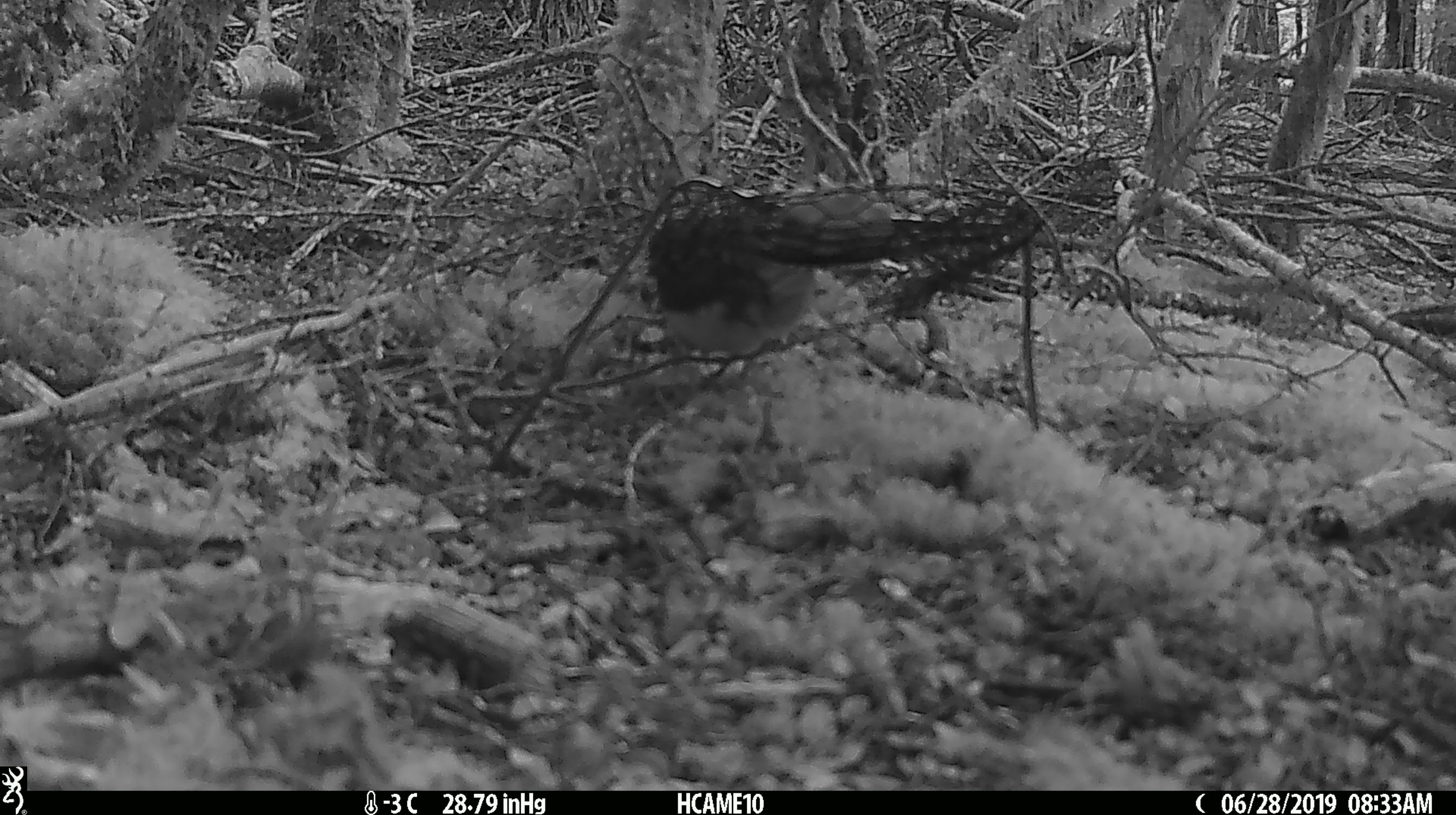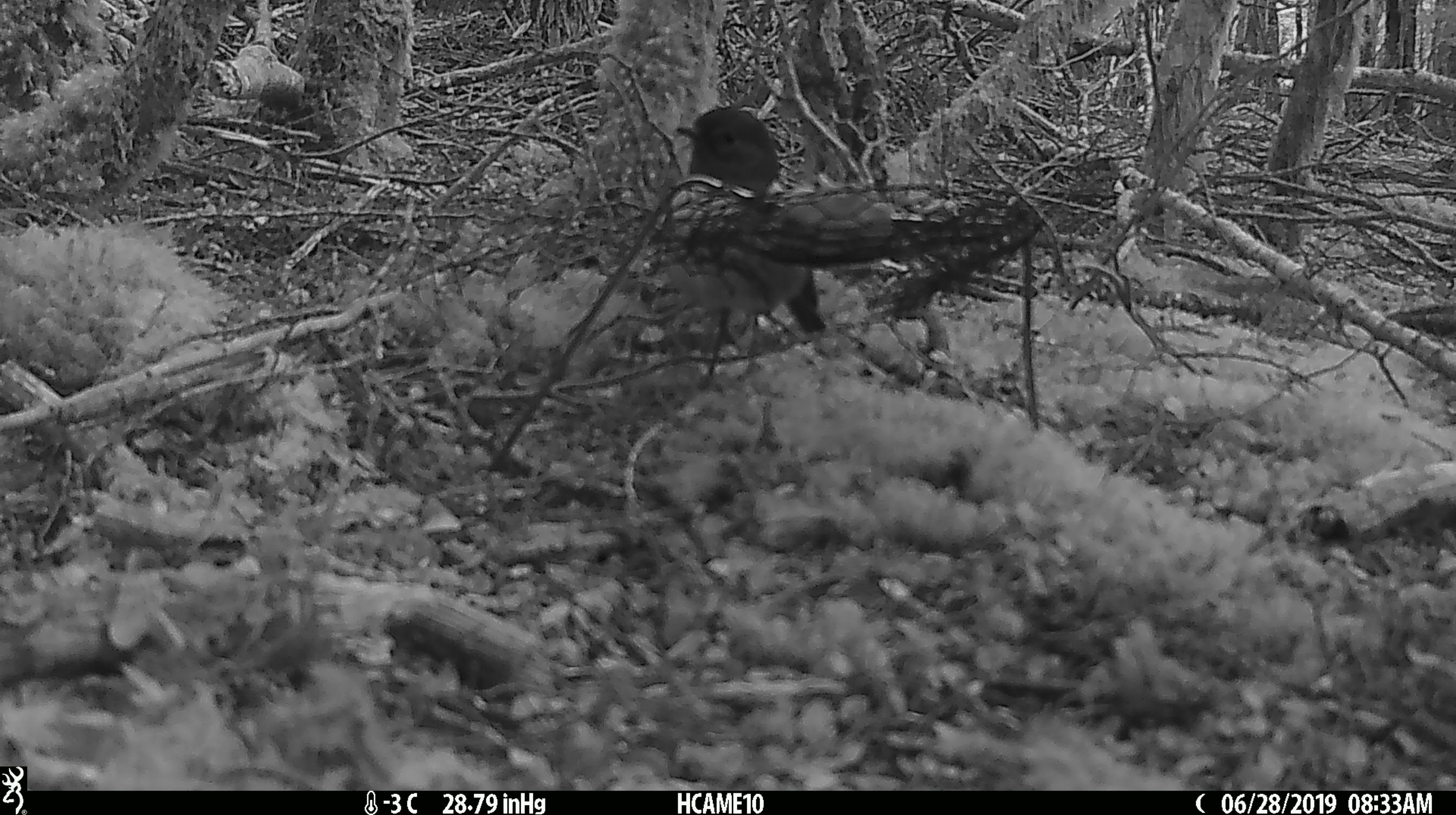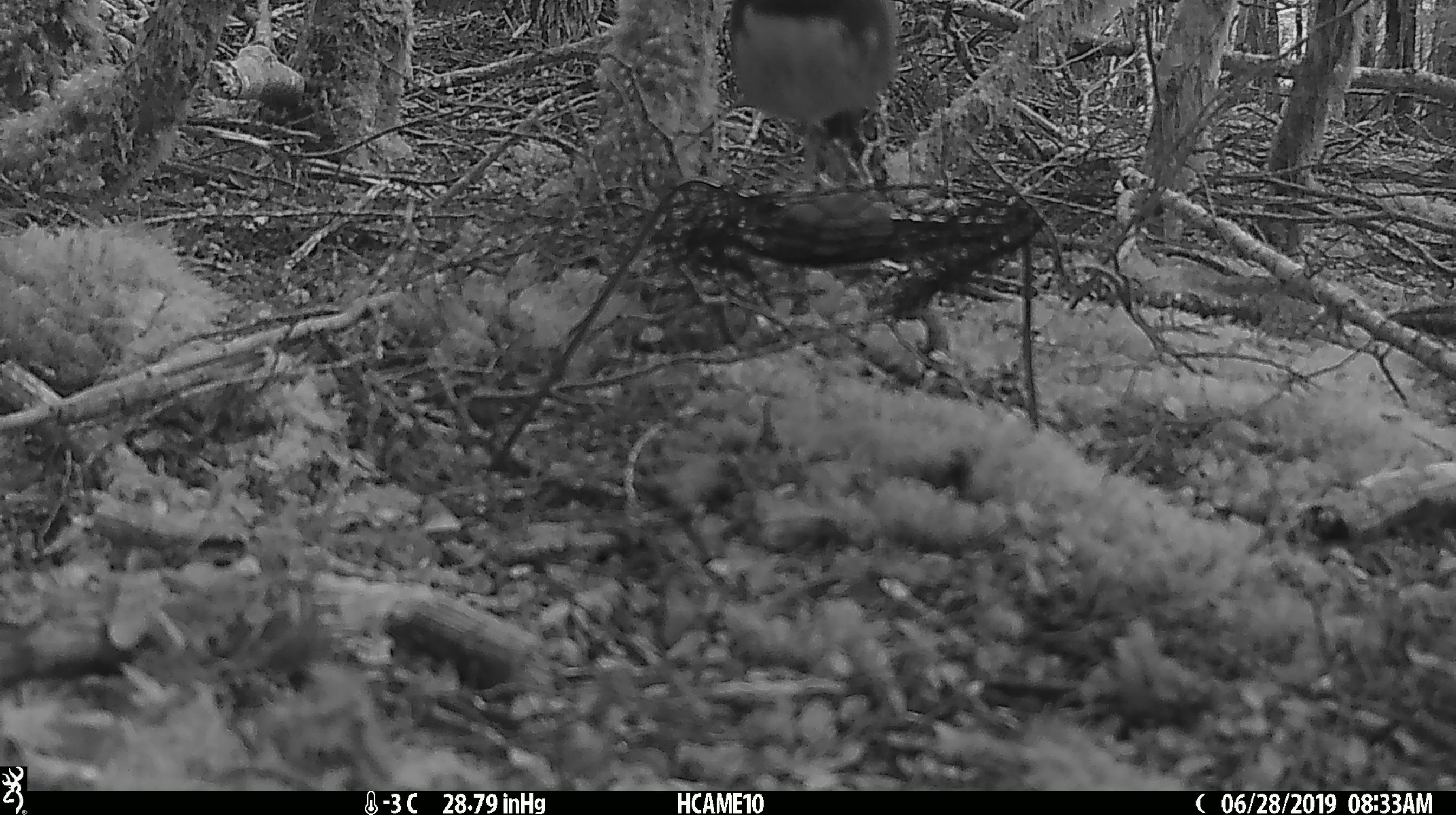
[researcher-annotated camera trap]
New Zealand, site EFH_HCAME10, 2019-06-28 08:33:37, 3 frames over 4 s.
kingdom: Animalia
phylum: Chordata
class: Aves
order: Passeriformes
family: Petroicidae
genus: Petroica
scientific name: Petroica australis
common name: new zealand robin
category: robin